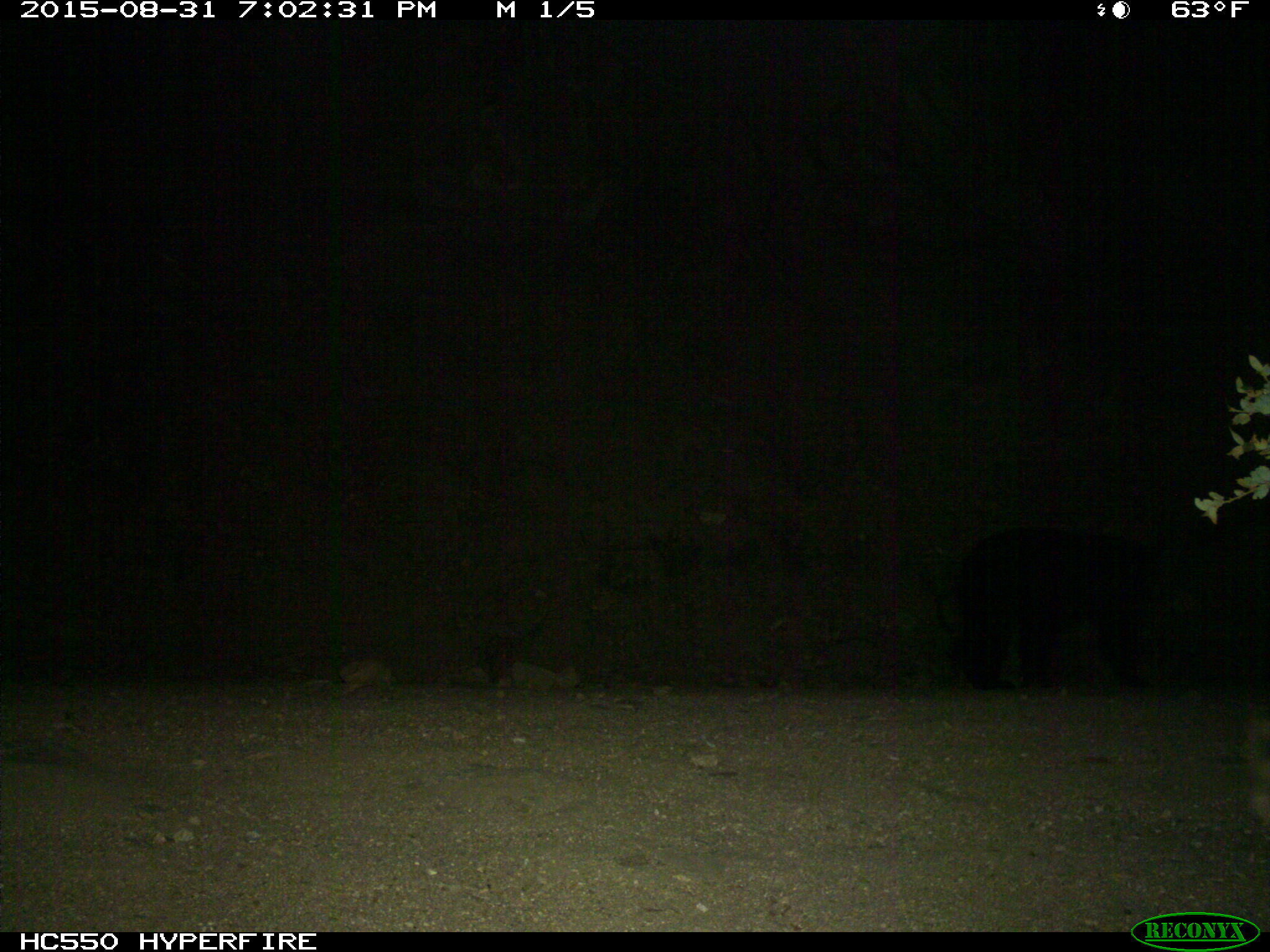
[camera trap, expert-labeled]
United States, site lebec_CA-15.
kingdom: Animalia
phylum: Chordata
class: Mammalia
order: Carnivora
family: Ursidae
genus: Ursus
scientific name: Ursus americanus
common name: american black bear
Ursus americanus (american black bear).